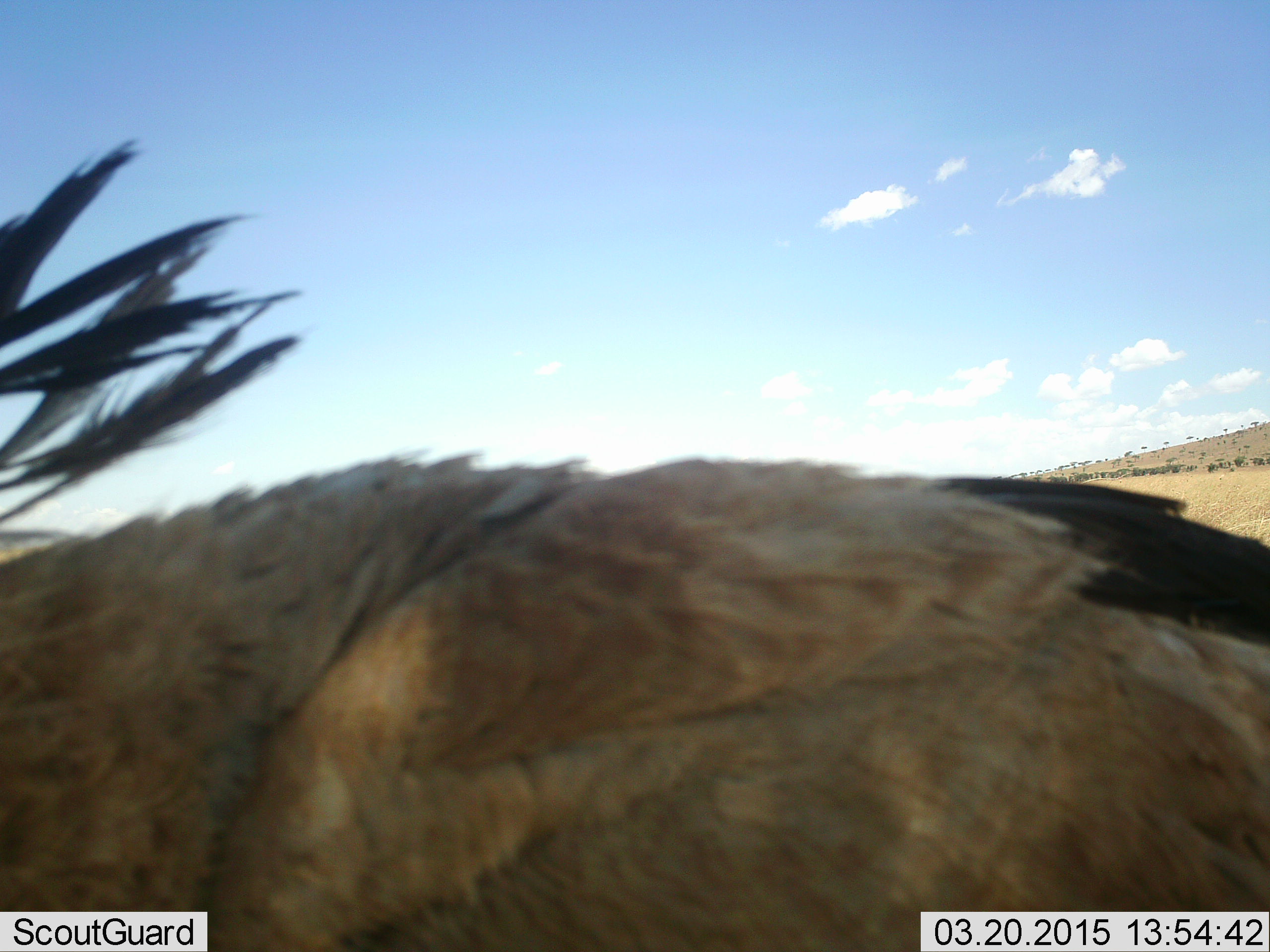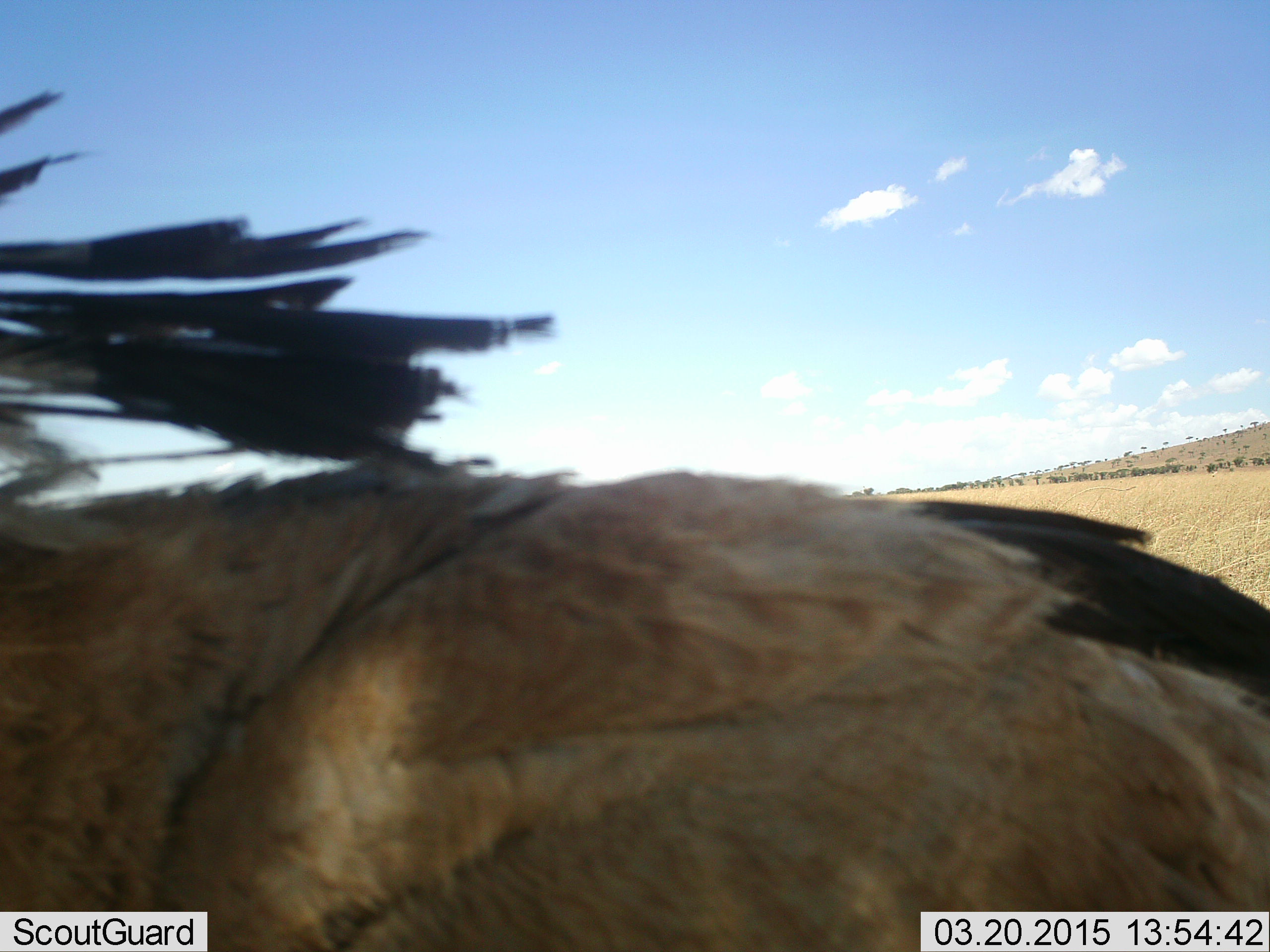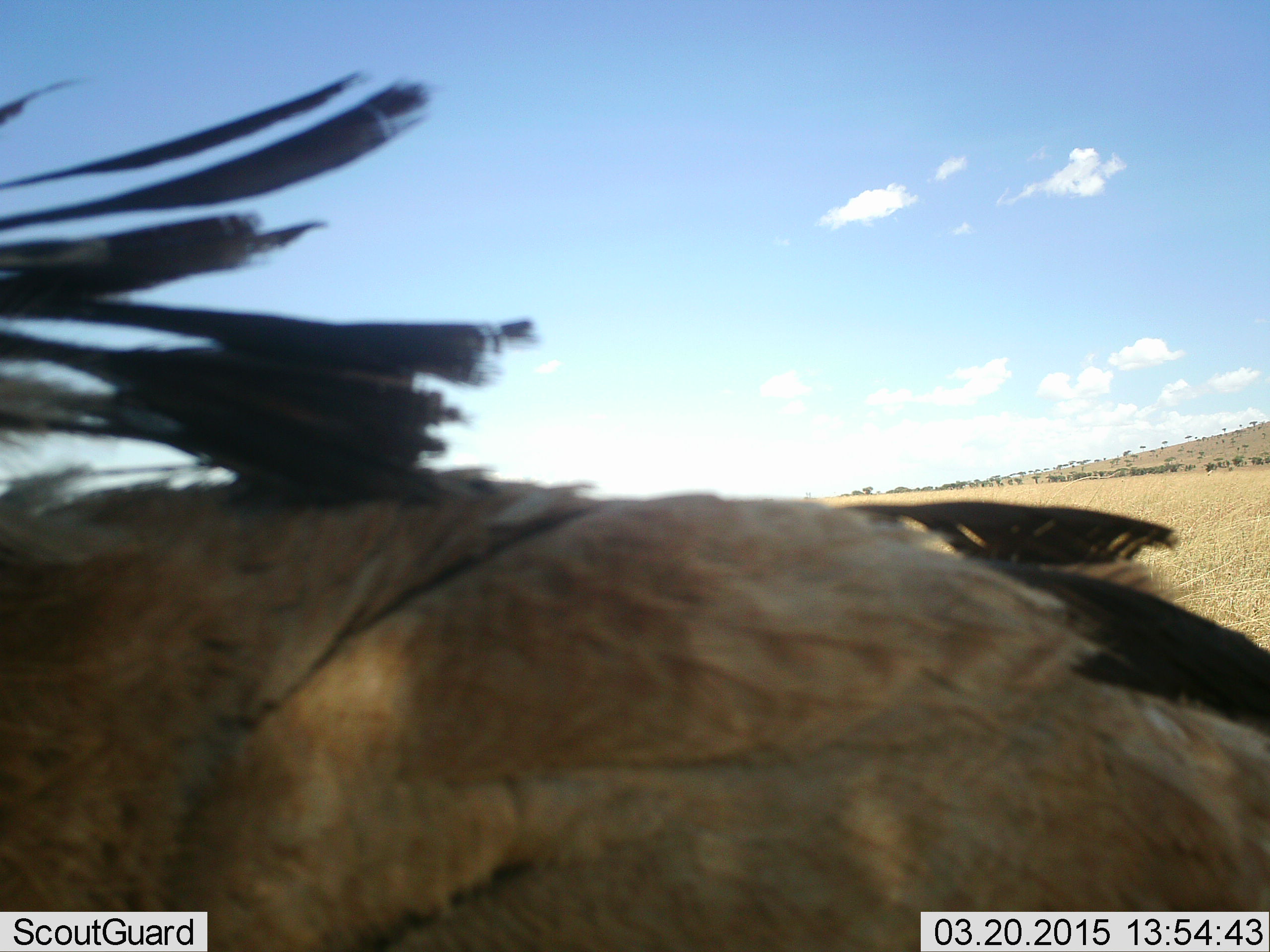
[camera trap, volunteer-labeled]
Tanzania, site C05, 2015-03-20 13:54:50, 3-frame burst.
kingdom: Animalia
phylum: Chordata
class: Aves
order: Accipitriformes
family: Sagittariidae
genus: Sagittarius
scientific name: Sagittarius serpentarius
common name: secretary bird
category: secretarybird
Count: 1.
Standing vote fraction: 100%.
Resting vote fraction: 0%.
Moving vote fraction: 0%.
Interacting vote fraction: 0%.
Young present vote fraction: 0%.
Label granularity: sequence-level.